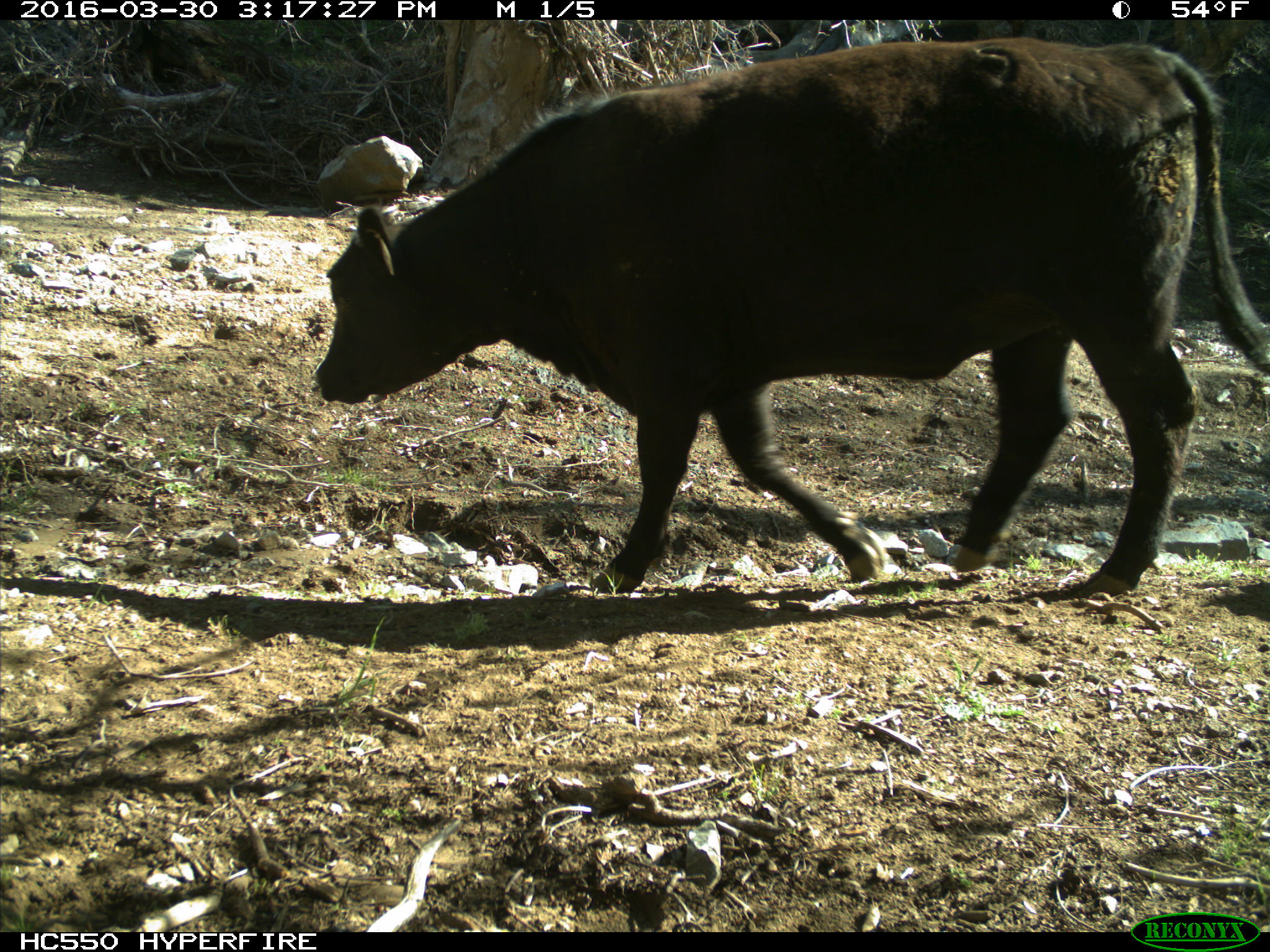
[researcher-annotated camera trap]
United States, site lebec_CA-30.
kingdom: Animalia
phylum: Chordata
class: Mammalia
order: Artiodactyla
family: Bovidae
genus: Bos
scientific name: Bos taurus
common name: domestic cow